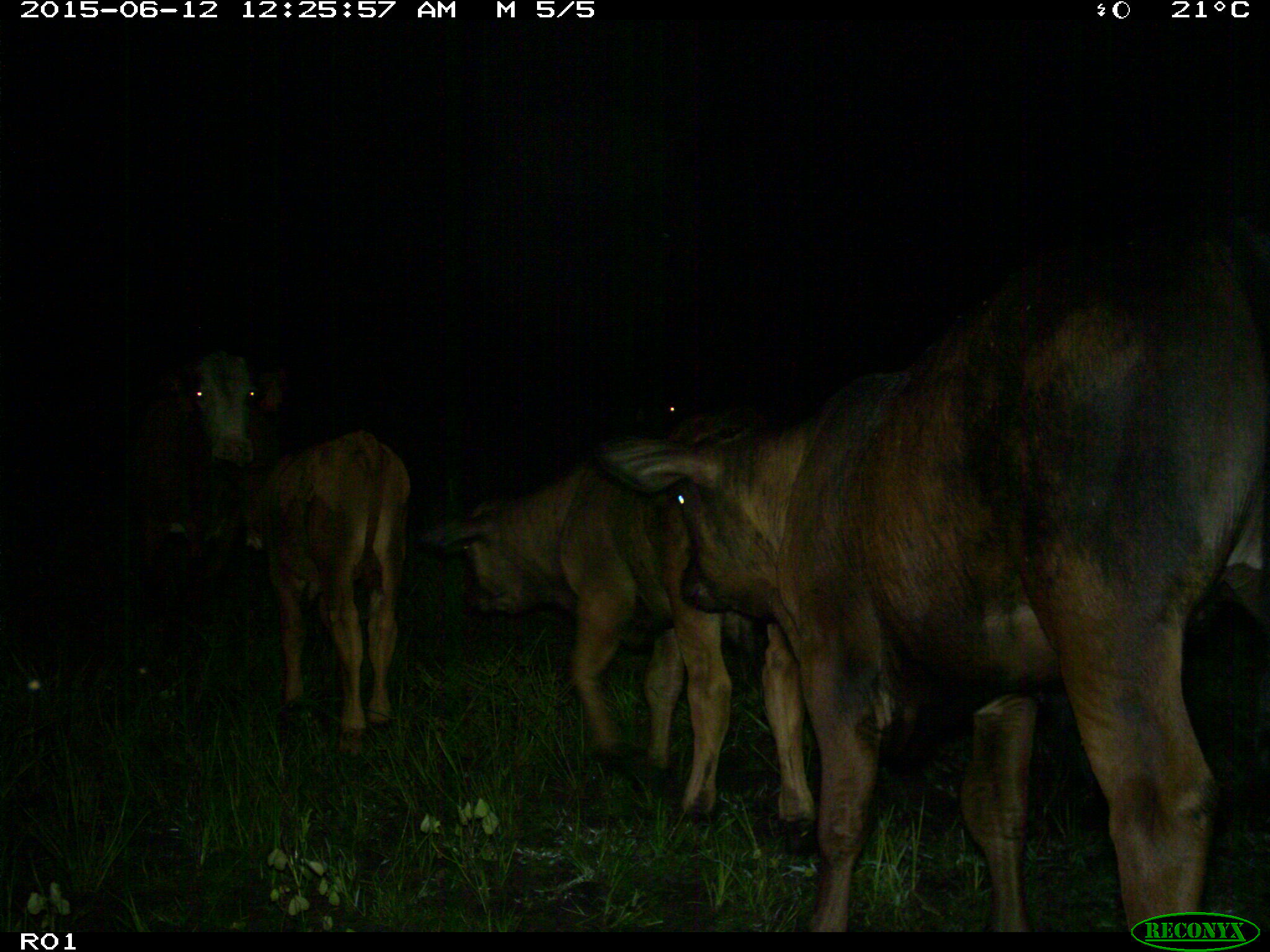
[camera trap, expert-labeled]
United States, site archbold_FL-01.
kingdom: Animalia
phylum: Chordata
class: Mammalia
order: Artiodactyla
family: Bovidae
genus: Bos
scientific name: Bos taurus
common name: domestic cow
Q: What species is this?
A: Bos taurus (domestic cow).